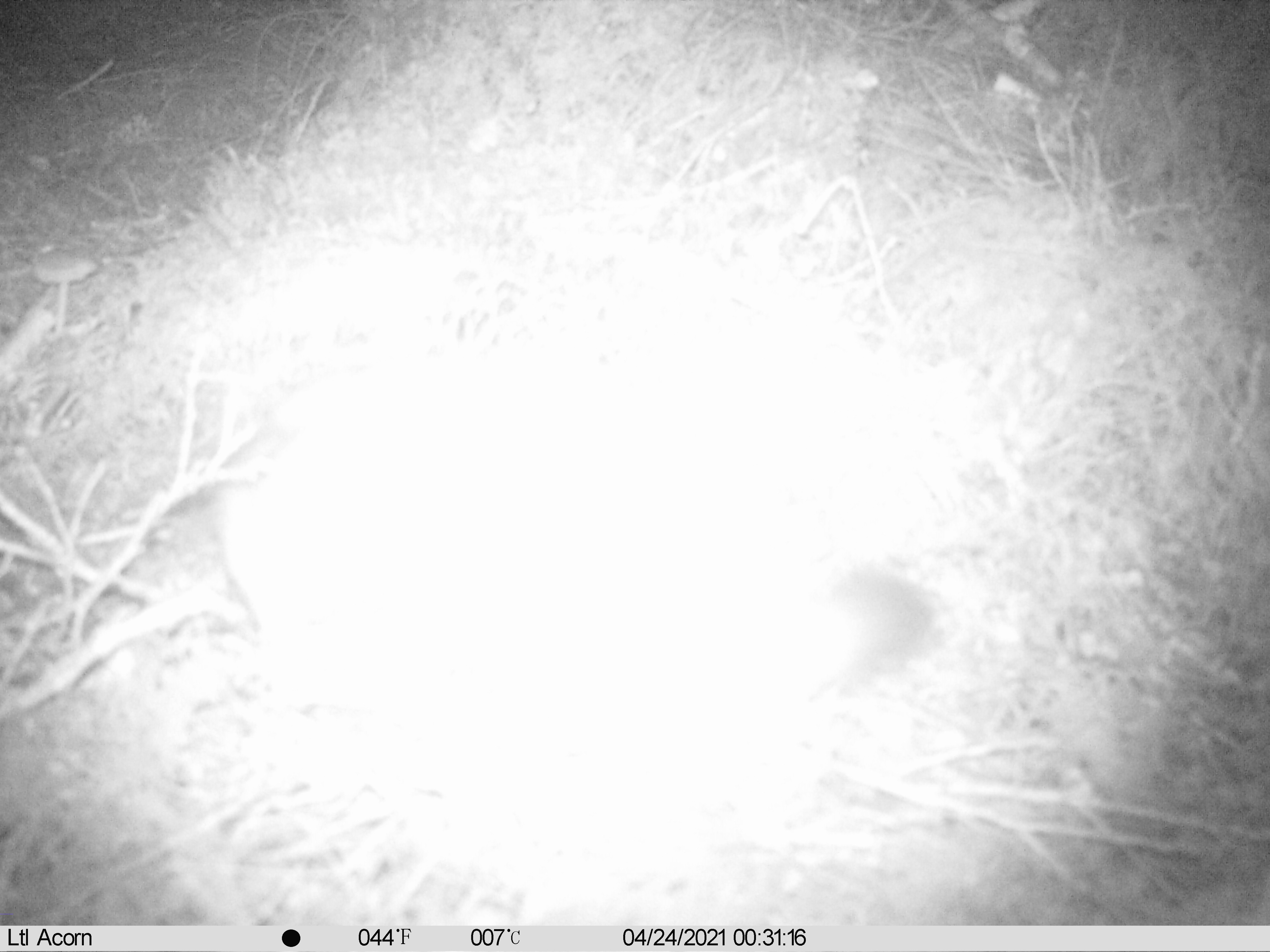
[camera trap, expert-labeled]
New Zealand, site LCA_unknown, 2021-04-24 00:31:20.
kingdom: Animalia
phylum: Chordata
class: Mammalia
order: Carnivora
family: Mustelidae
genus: Mustela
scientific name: Mustela erminea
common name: stoat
Stoat (Mustela erminea).